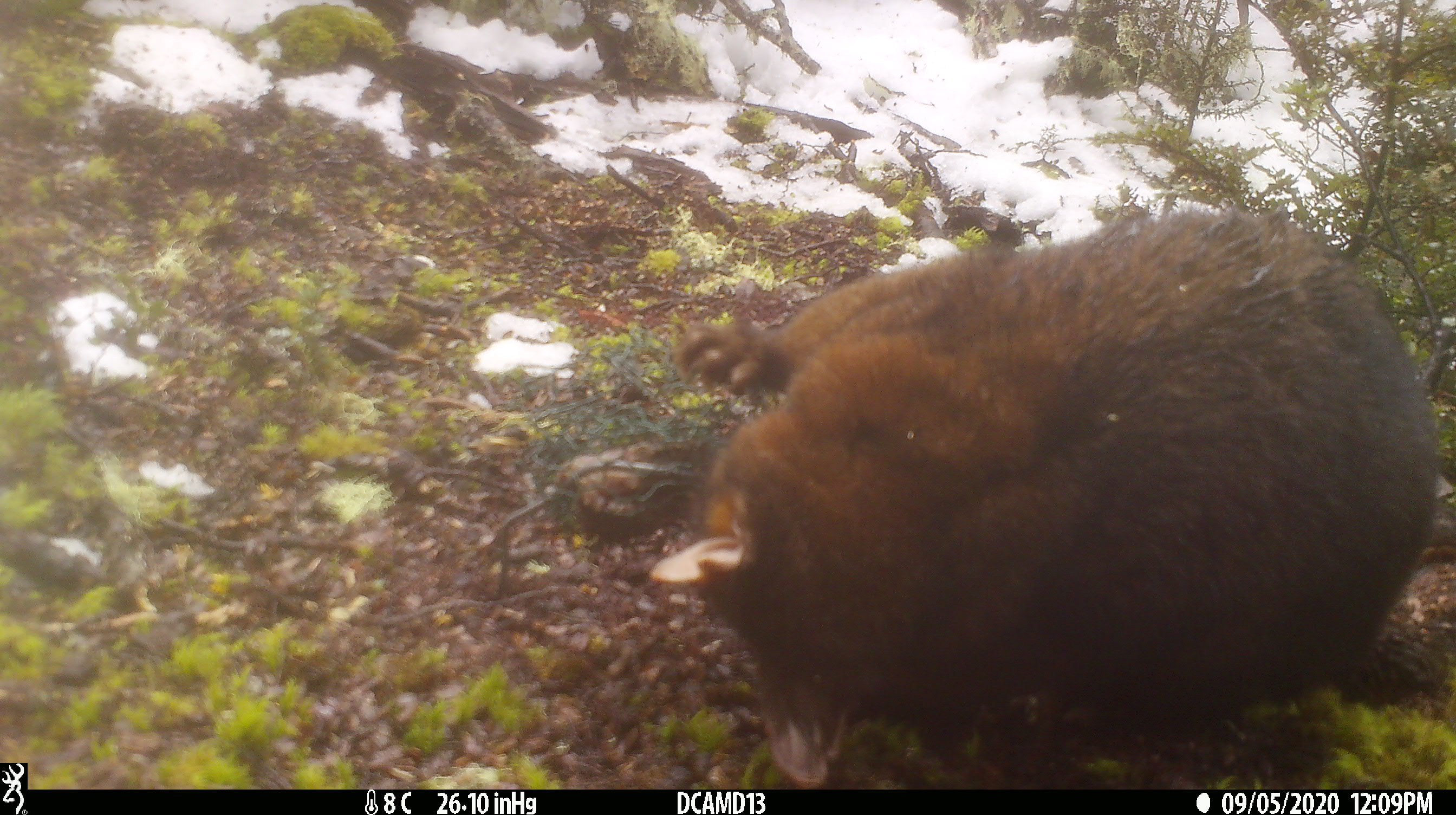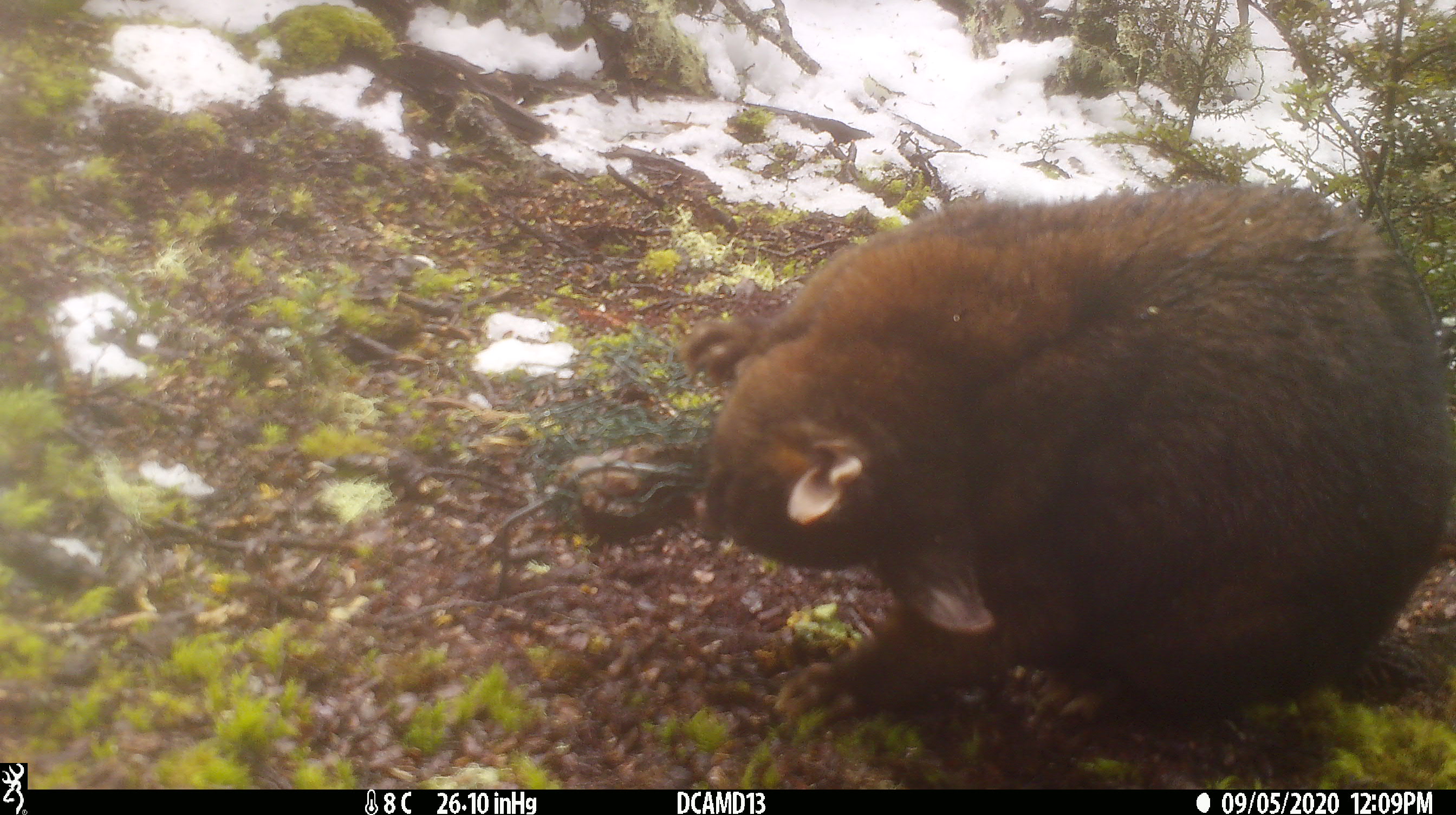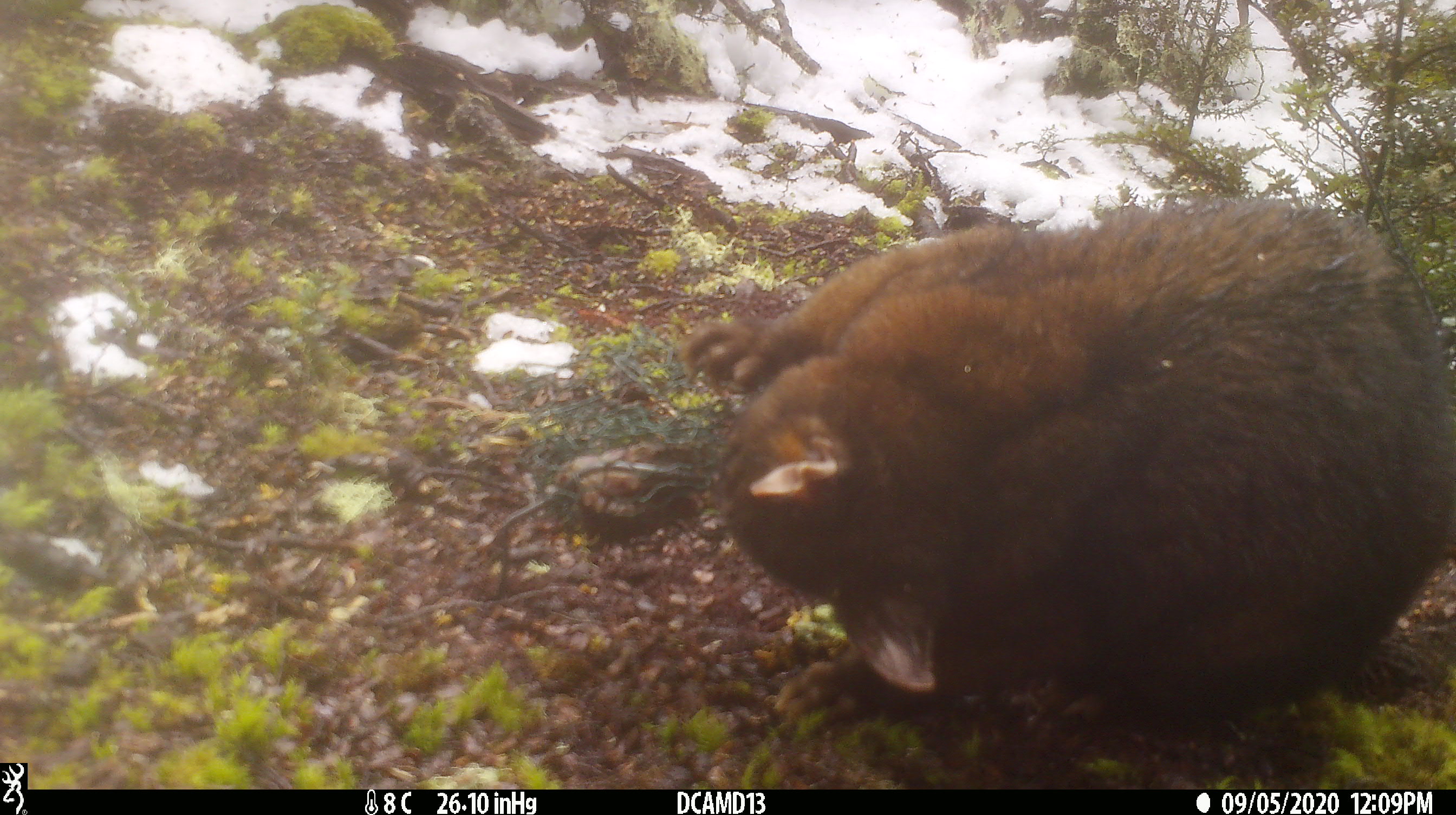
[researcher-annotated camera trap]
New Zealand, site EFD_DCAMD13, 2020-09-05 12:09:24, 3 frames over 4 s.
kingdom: Animalia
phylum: Chordata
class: Mammalia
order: Diprotodontia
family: Phalangeridae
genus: Trichosurus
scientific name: Trichosurus vulpecula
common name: common brushtail possum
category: possum